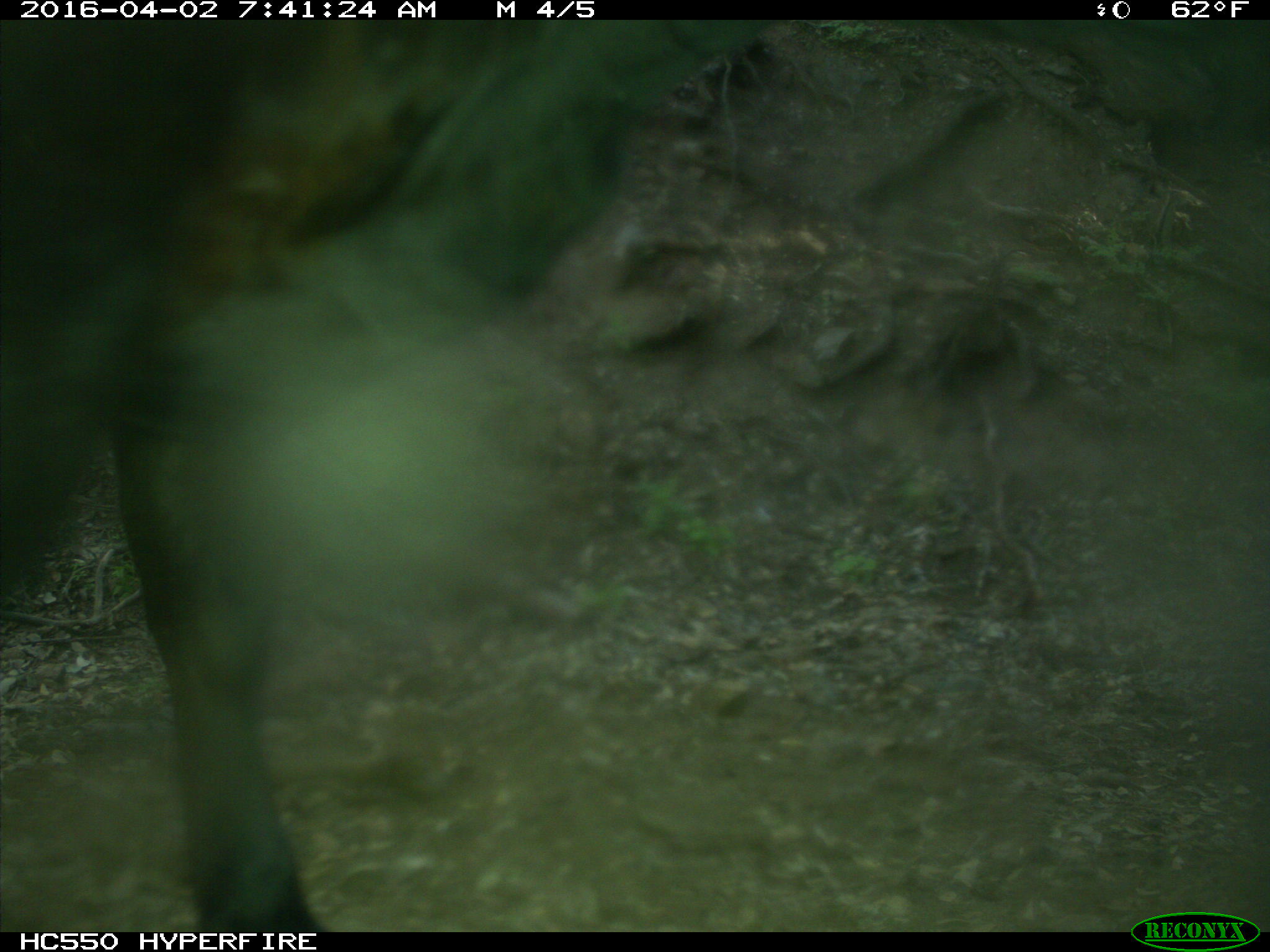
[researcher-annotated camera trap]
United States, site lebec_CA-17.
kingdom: Animalia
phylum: Chordata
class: Mammalia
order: Artiodactyla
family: Bovidae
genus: Bos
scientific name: Bos taurus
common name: domestic cow